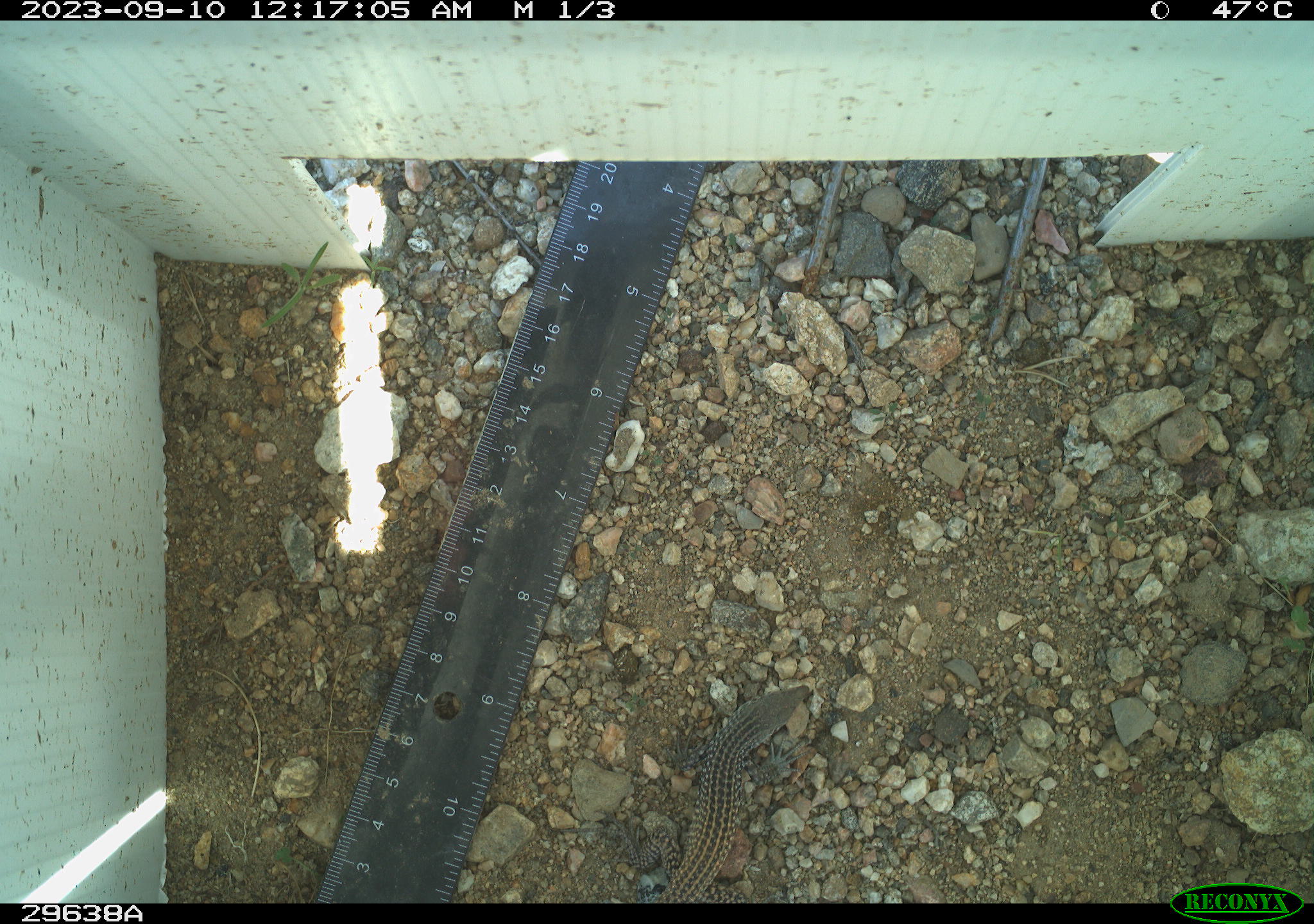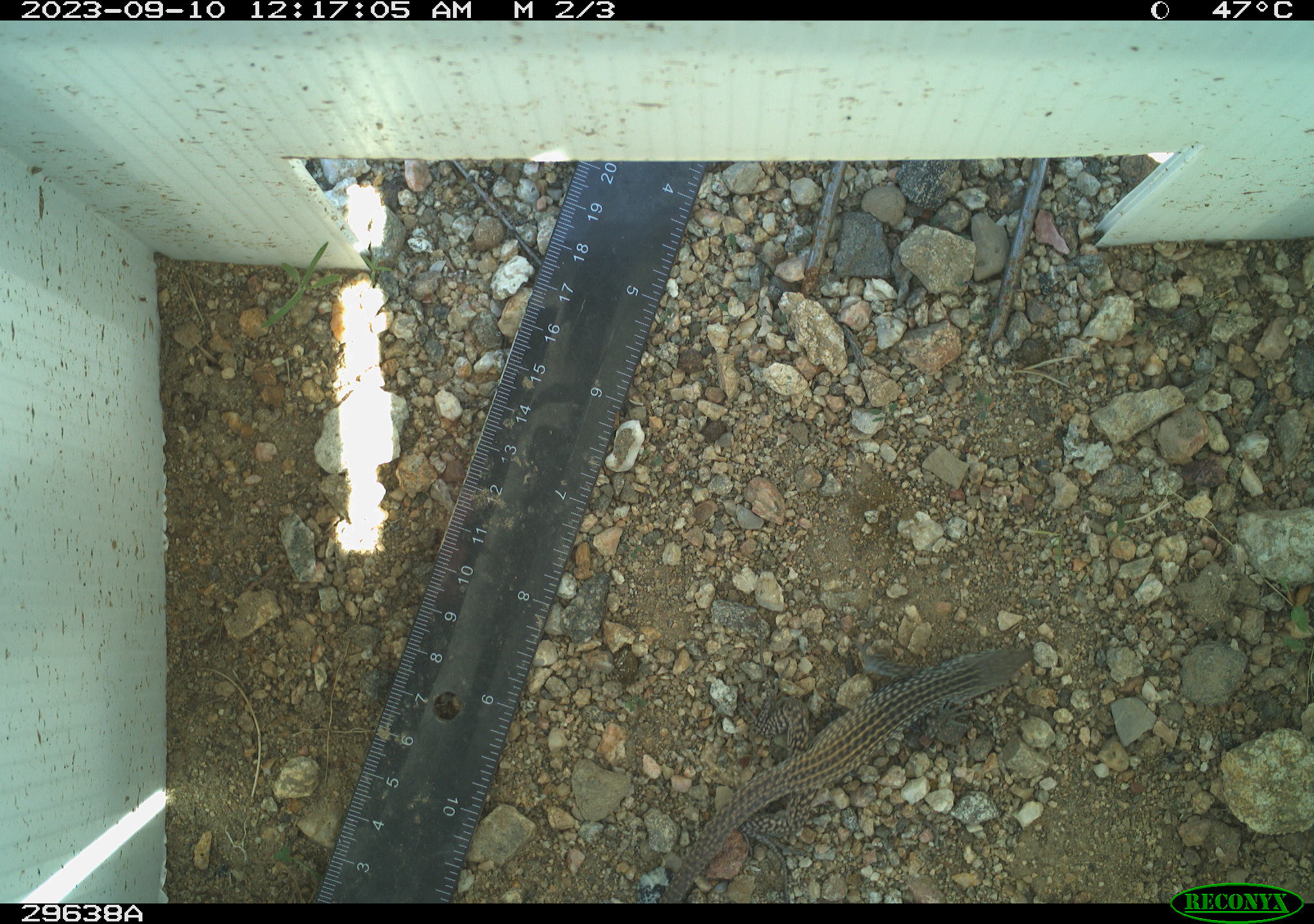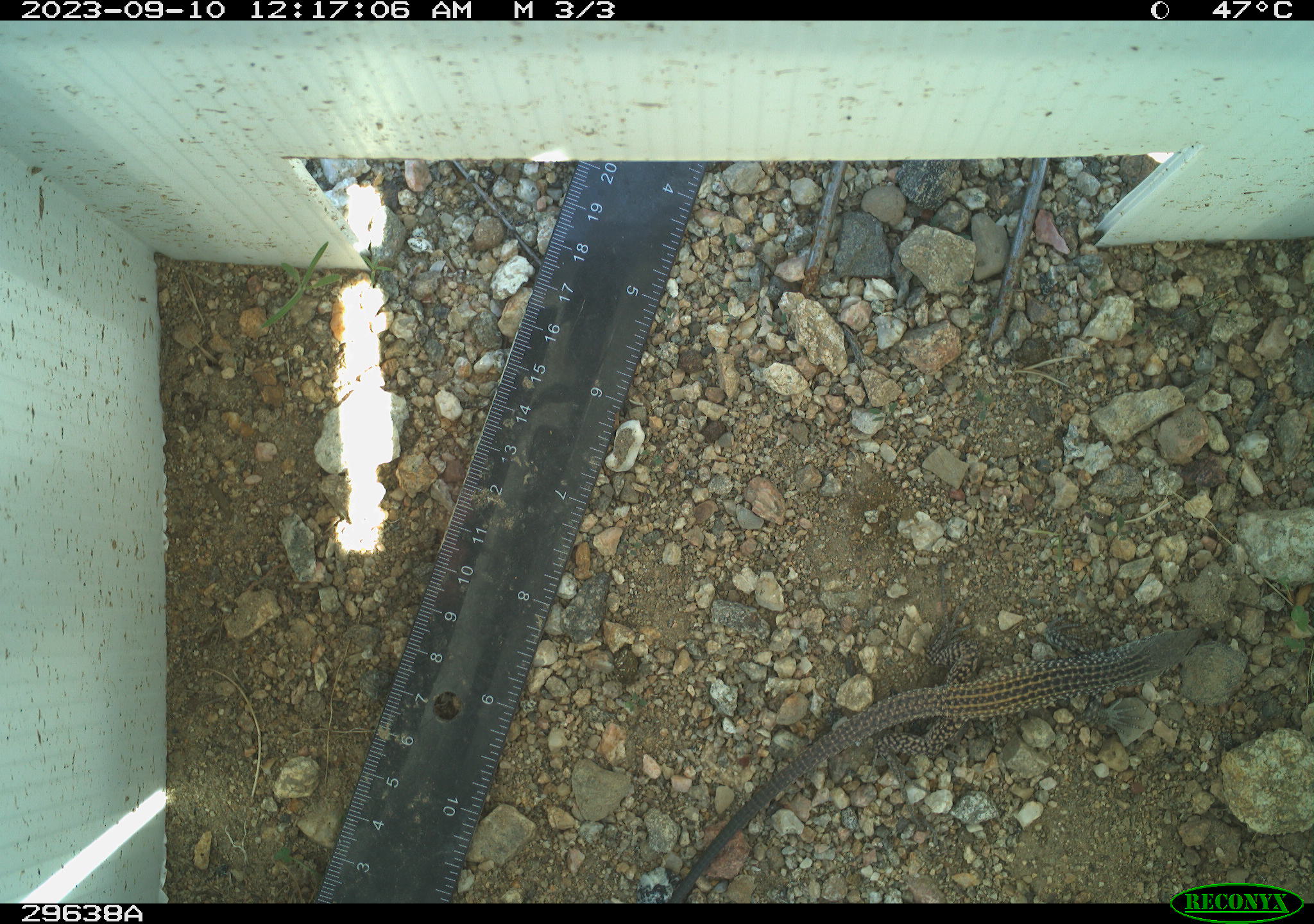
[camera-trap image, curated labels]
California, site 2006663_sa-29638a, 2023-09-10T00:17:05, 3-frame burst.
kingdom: Animalia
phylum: Chordata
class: Reptilia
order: Squamata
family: Teiidae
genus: Aspidoscelis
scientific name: Aspidoscelis tigris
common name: western whiptail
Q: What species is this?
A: Western whiptail (Aspidoscelis tigris).